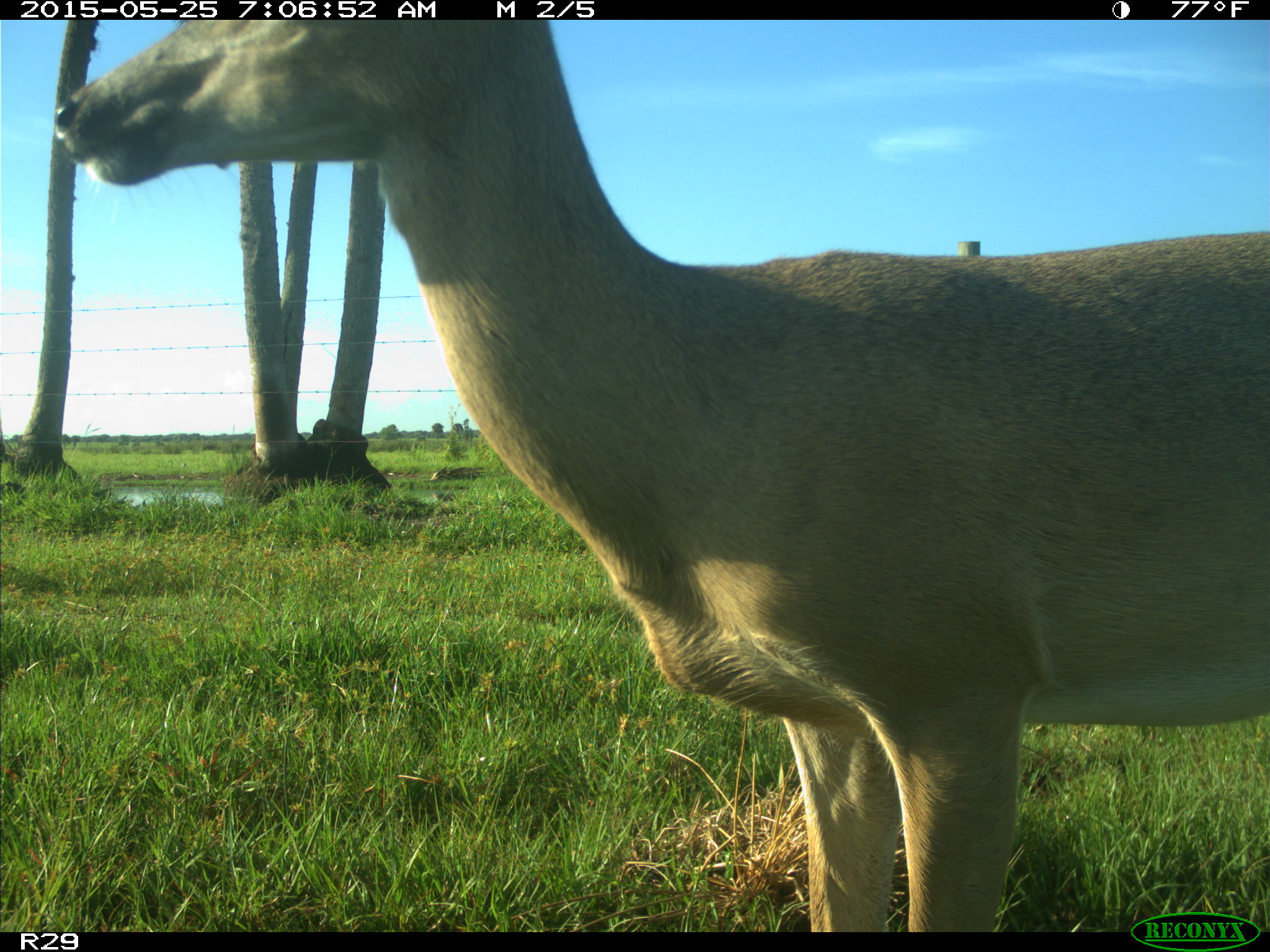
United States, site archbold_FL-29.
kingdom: Animalia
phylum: Chordata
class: Mammalia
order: Artiodactyla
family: Cervidae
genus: Odocoileus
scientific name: Odocoileus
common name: deer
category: unidentified deer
Unidentified deer (deer) (Odocoileus).